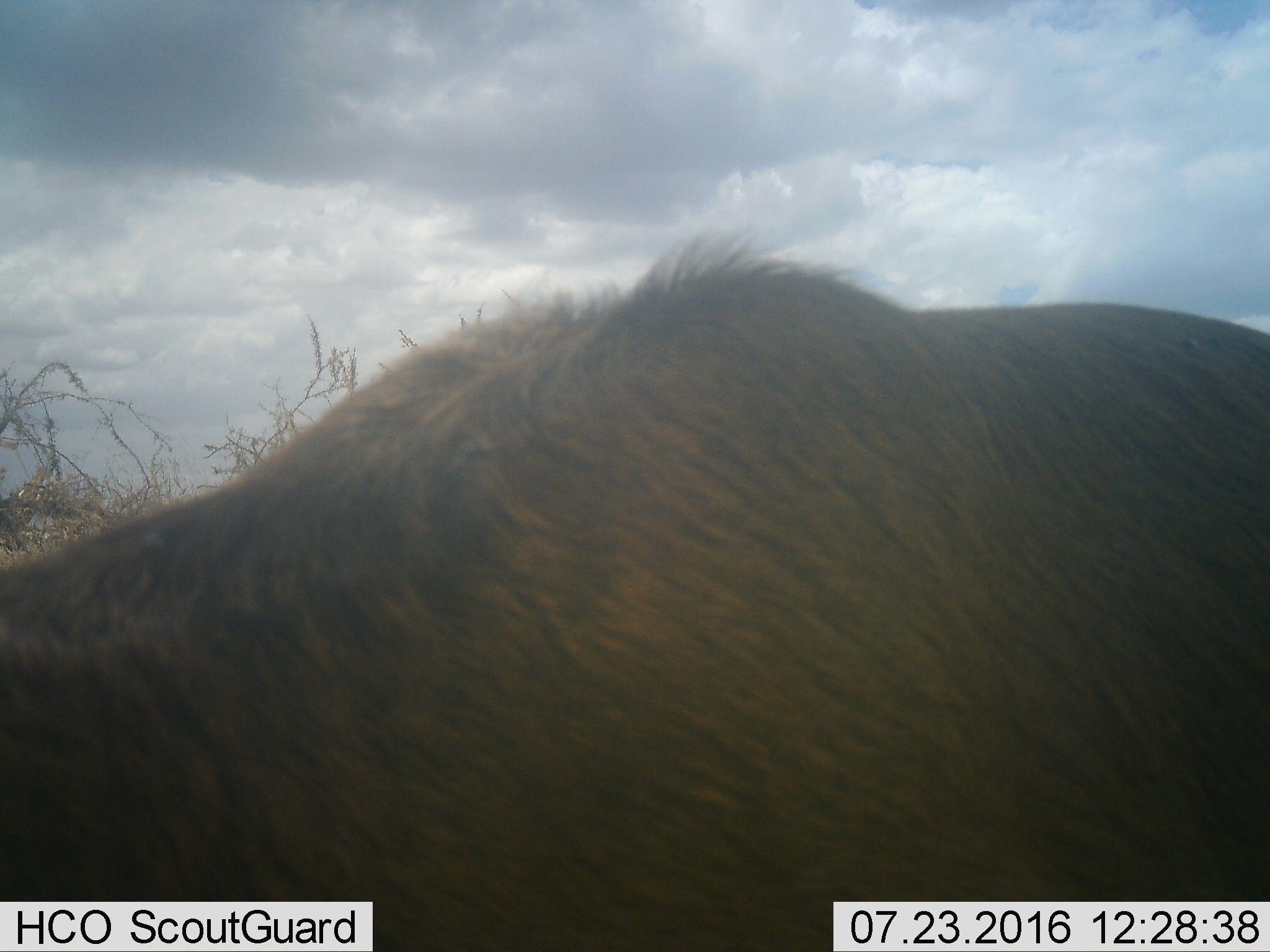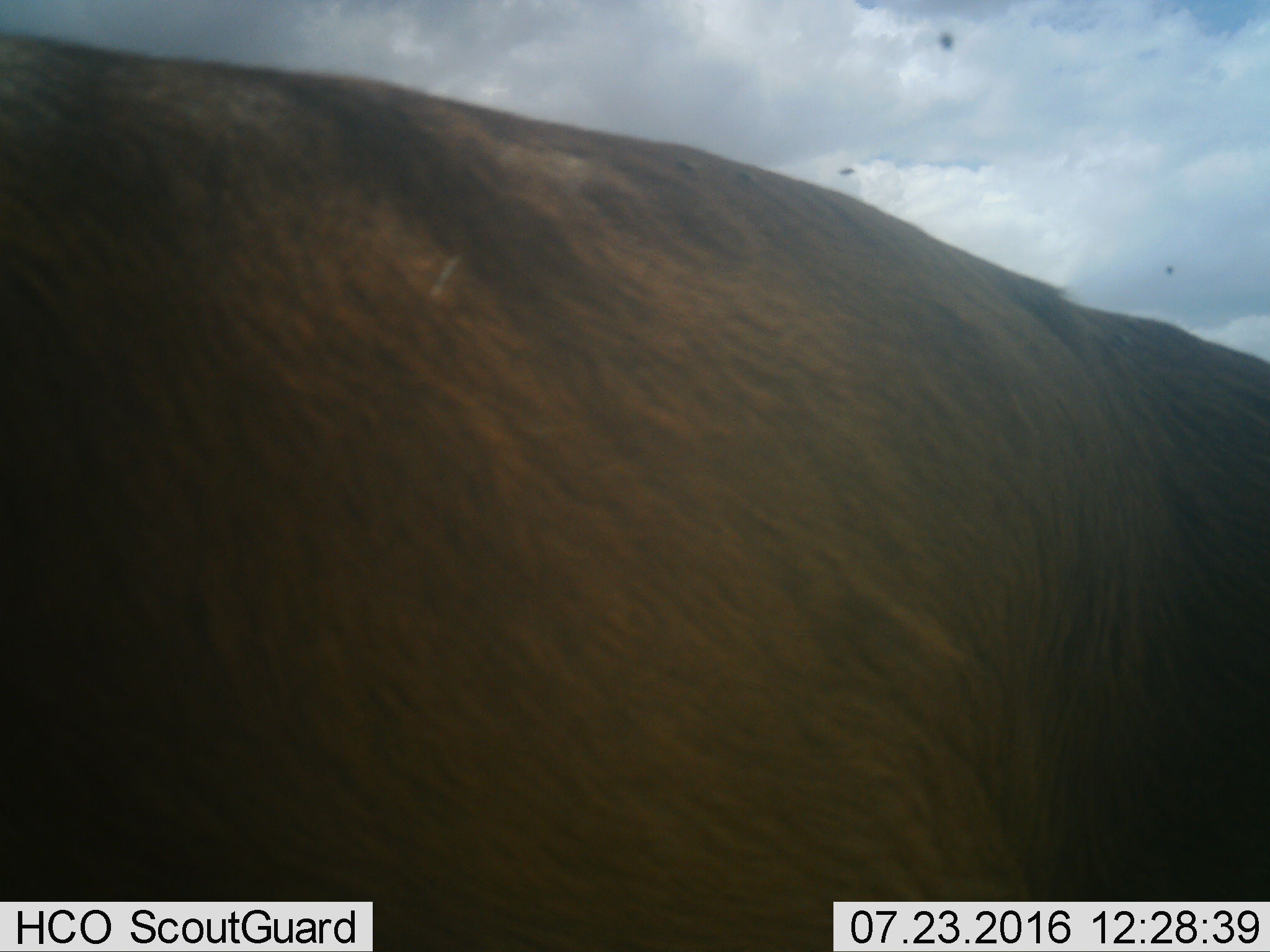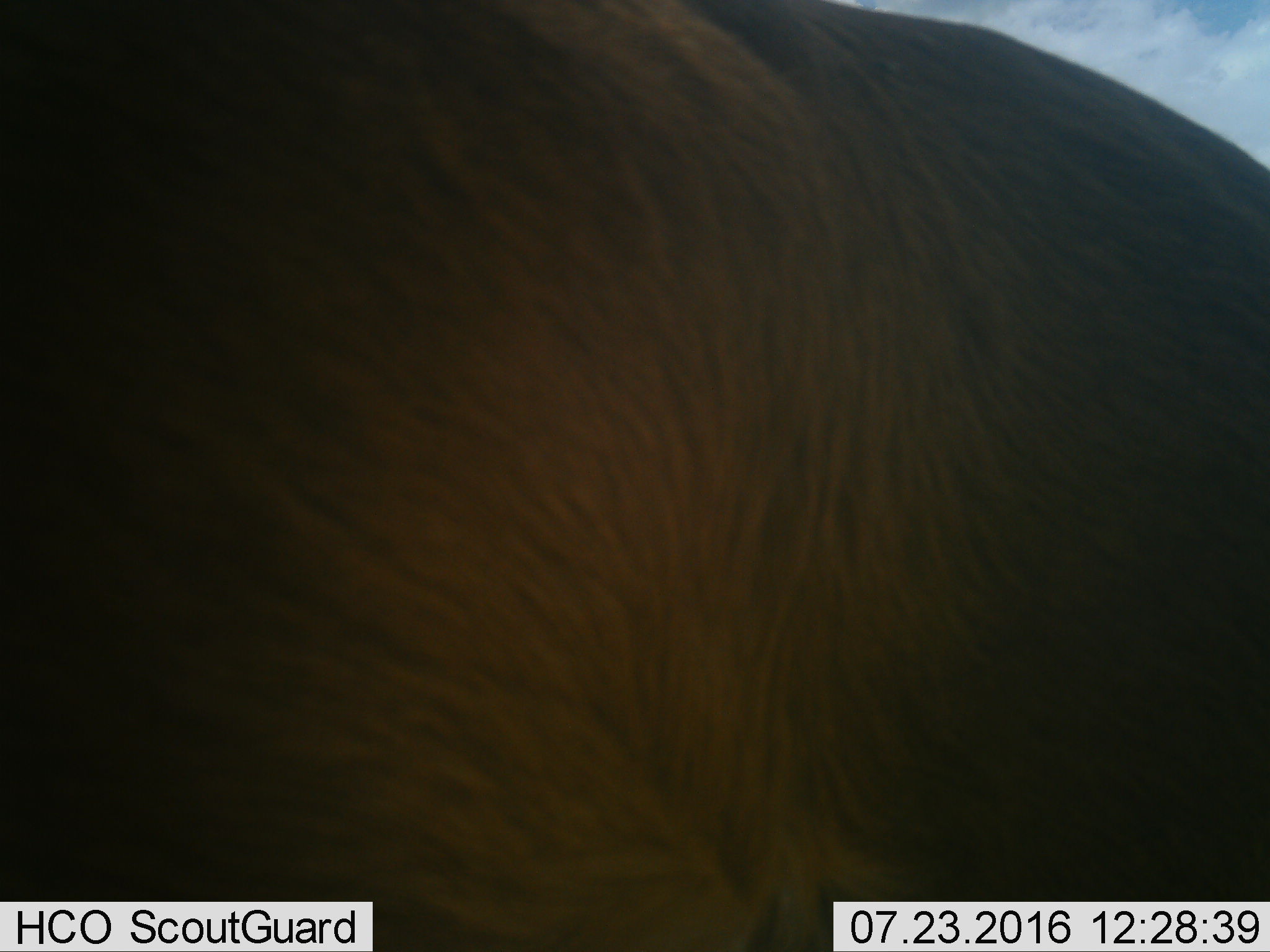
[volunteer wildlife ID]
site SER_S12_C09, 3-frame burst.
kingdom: Animalia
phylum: Chordata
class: Mammalia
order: Artiodactyla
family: Bovidae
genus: Connochaetes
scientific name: Connochaetes taurinus taurinus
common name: blue wildebeest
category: wildebeestblue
Wildebeestblue (blue wildebeest) (Connochaetes taurinus taurinus), count 1. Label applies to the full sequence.